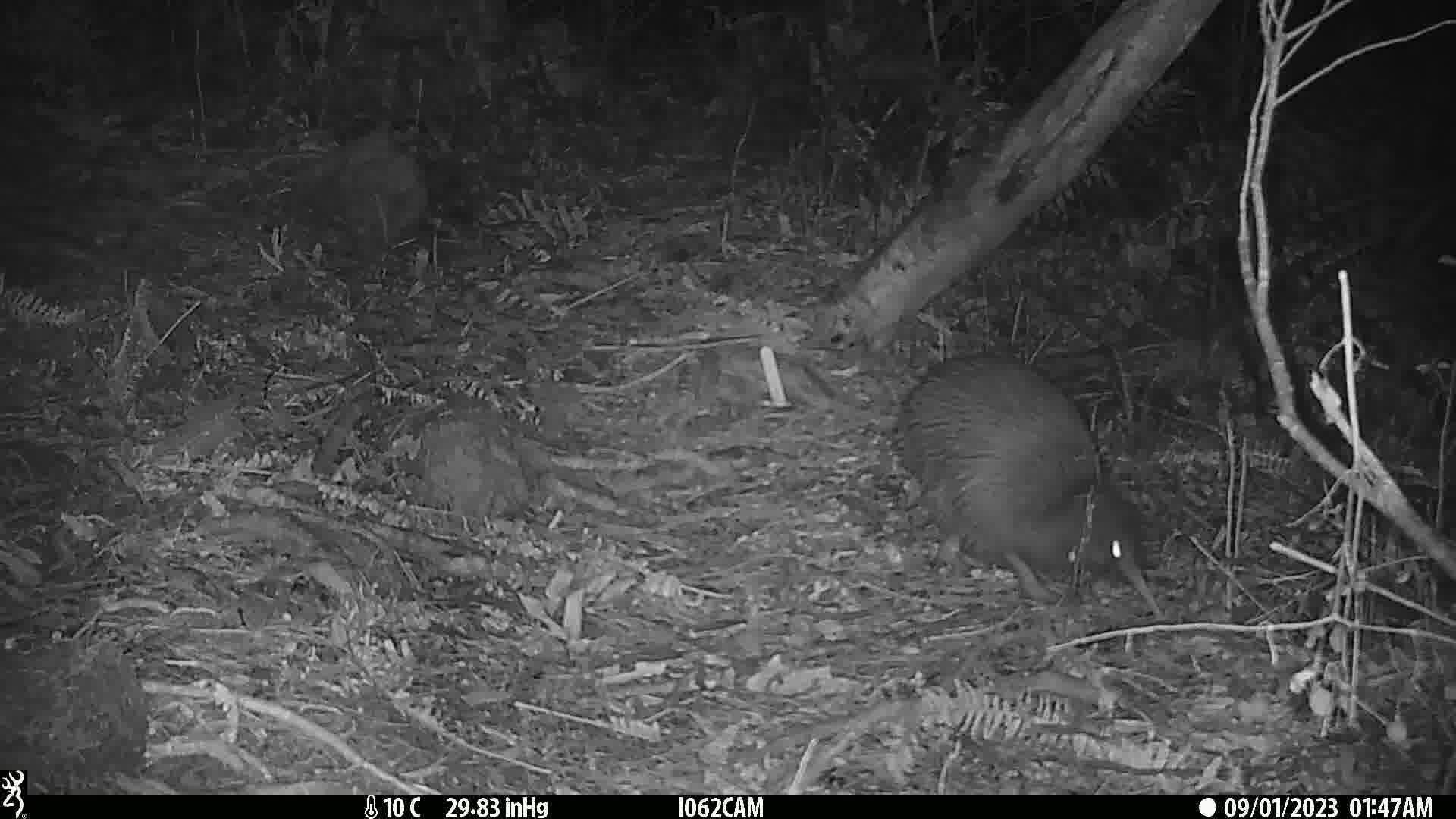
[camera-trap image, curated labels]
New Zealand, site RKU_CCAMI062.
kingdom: Animalia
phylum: Chordata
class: Aves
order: Apterygiformes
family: Apterygidae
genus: Apteryx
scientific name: Apteryx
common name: kiwi